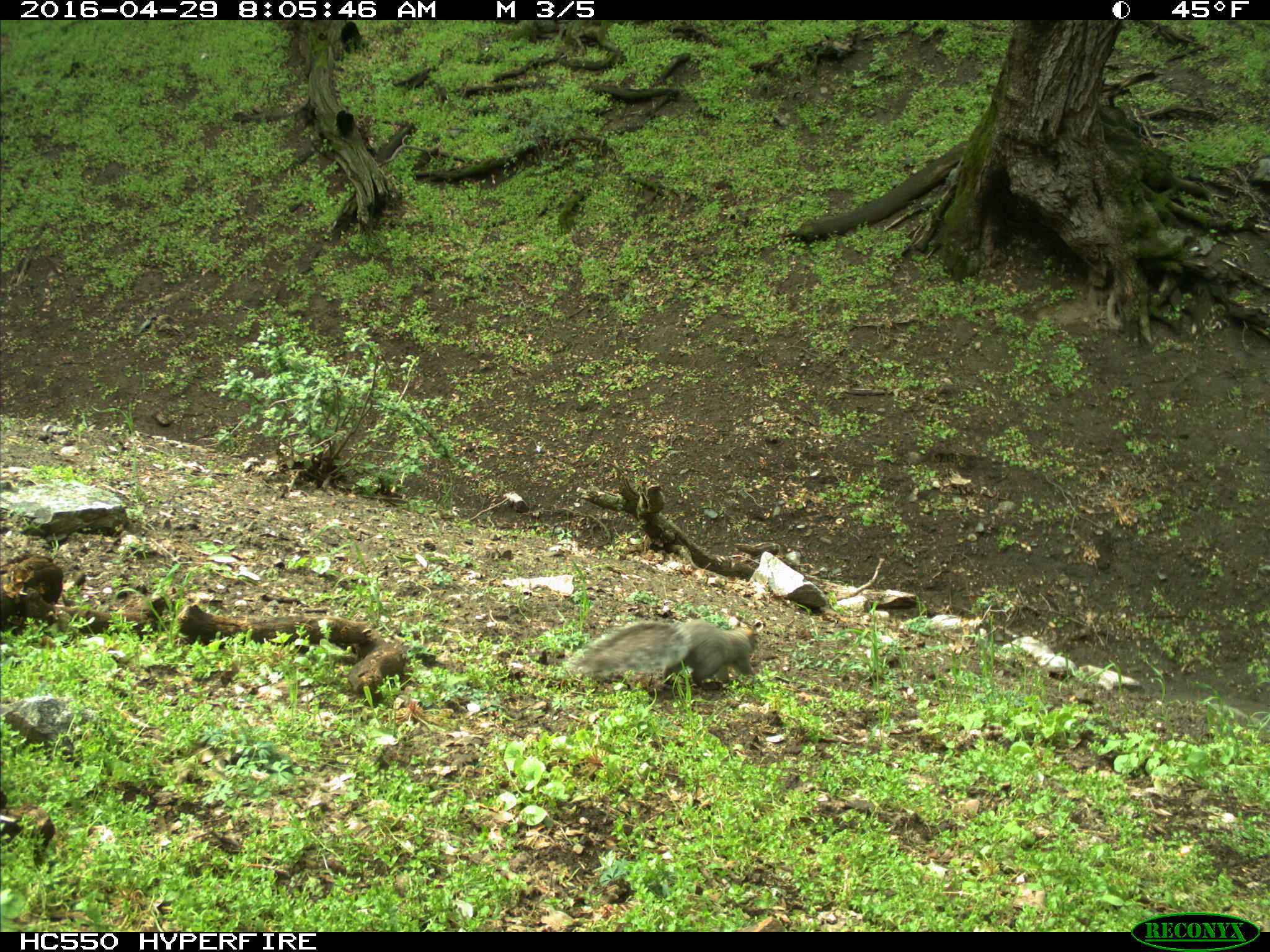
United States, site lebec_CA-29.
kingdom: Animalia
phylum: Chordata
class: Mammalia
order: Rodentia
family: Sciuridae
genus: Sciurus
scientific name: Sciurus carolinensis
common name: eastern gray squirrel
Sciurus carolinensis (eastern gray squirrel).